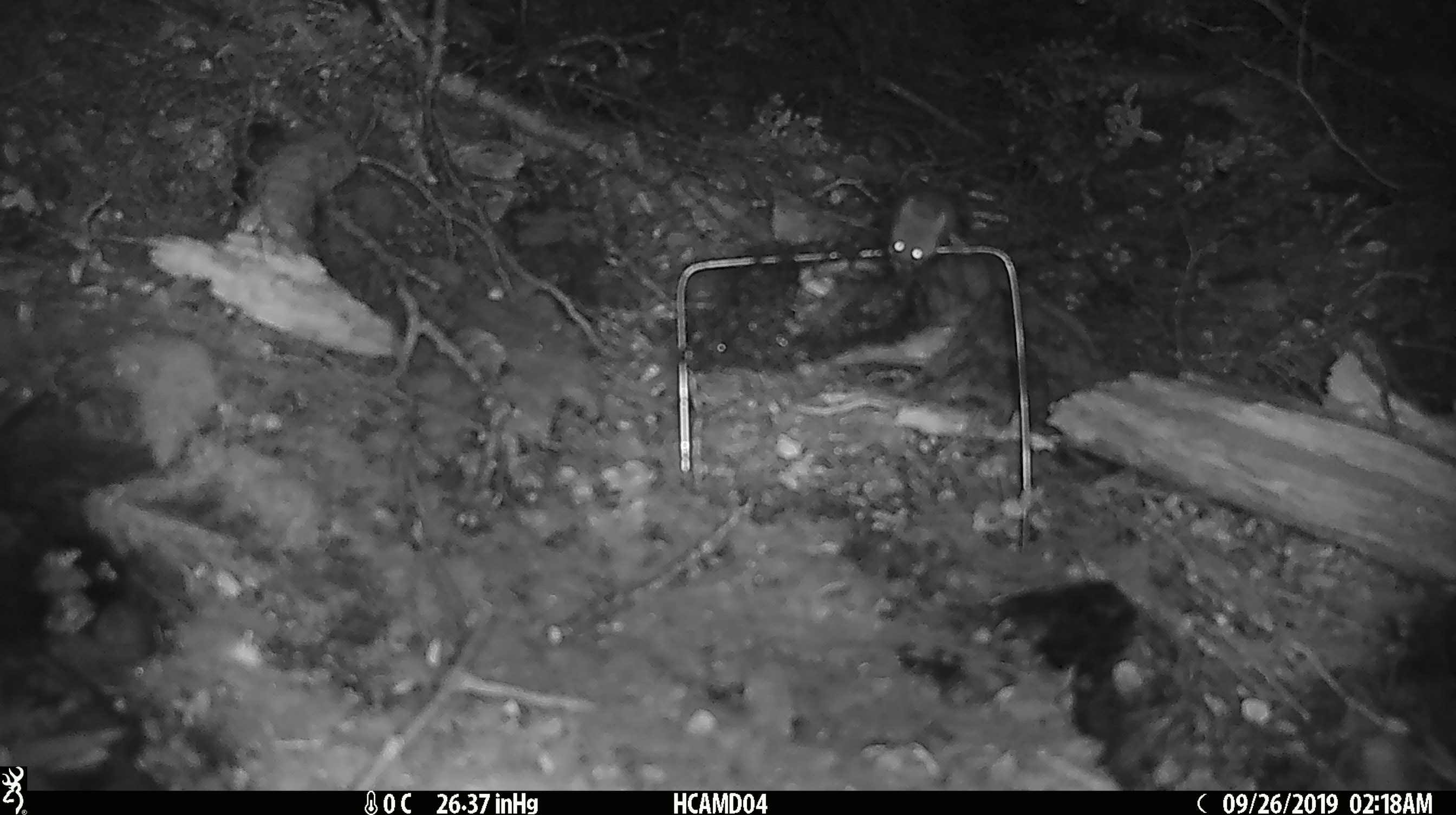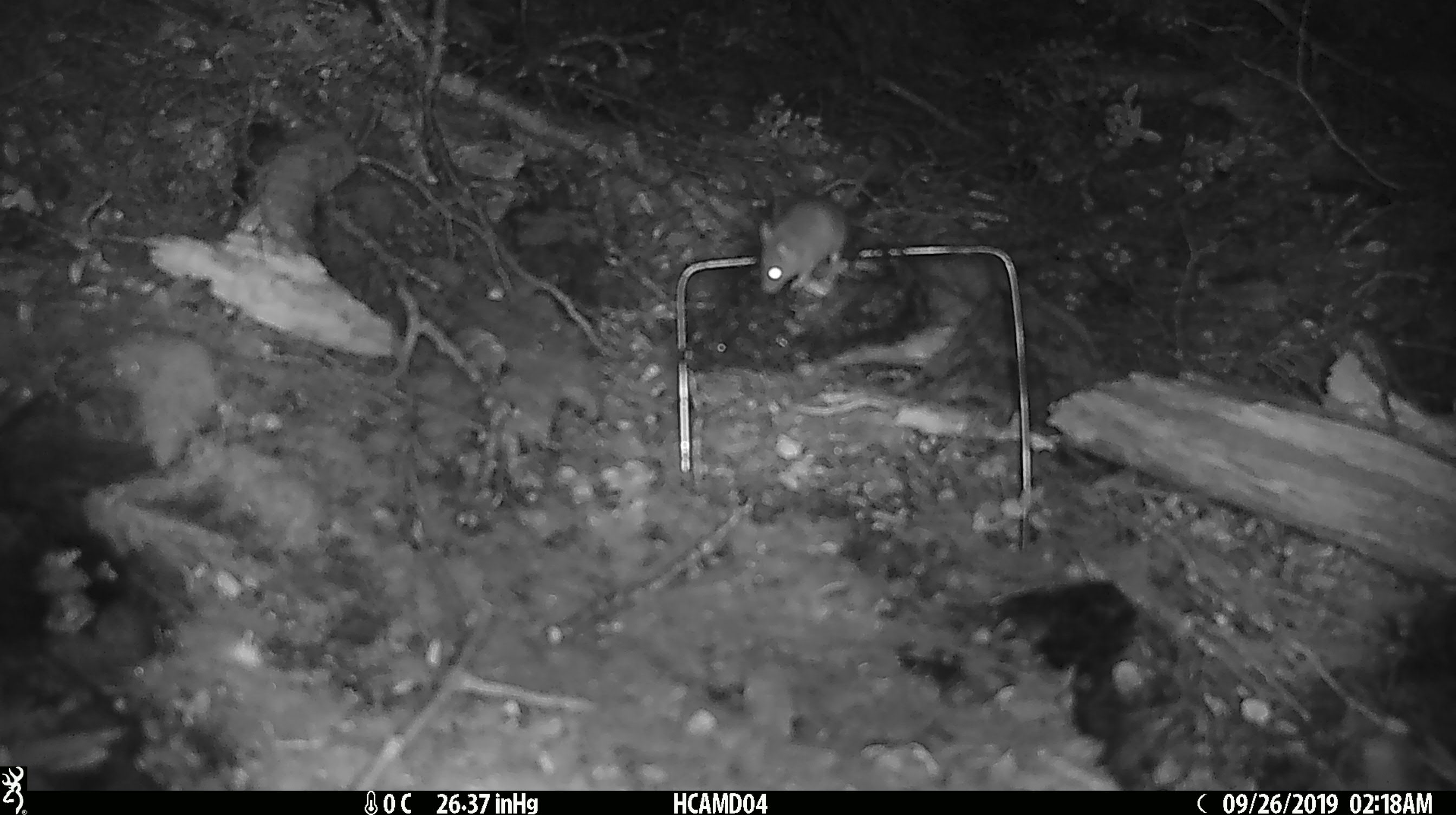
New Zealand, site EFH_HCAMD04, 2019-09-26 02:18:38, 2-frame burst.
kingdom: Animalia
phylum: Chordata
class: Mammalia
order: Rodentia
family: Muridae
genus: Mus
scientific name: Mus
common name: mouse